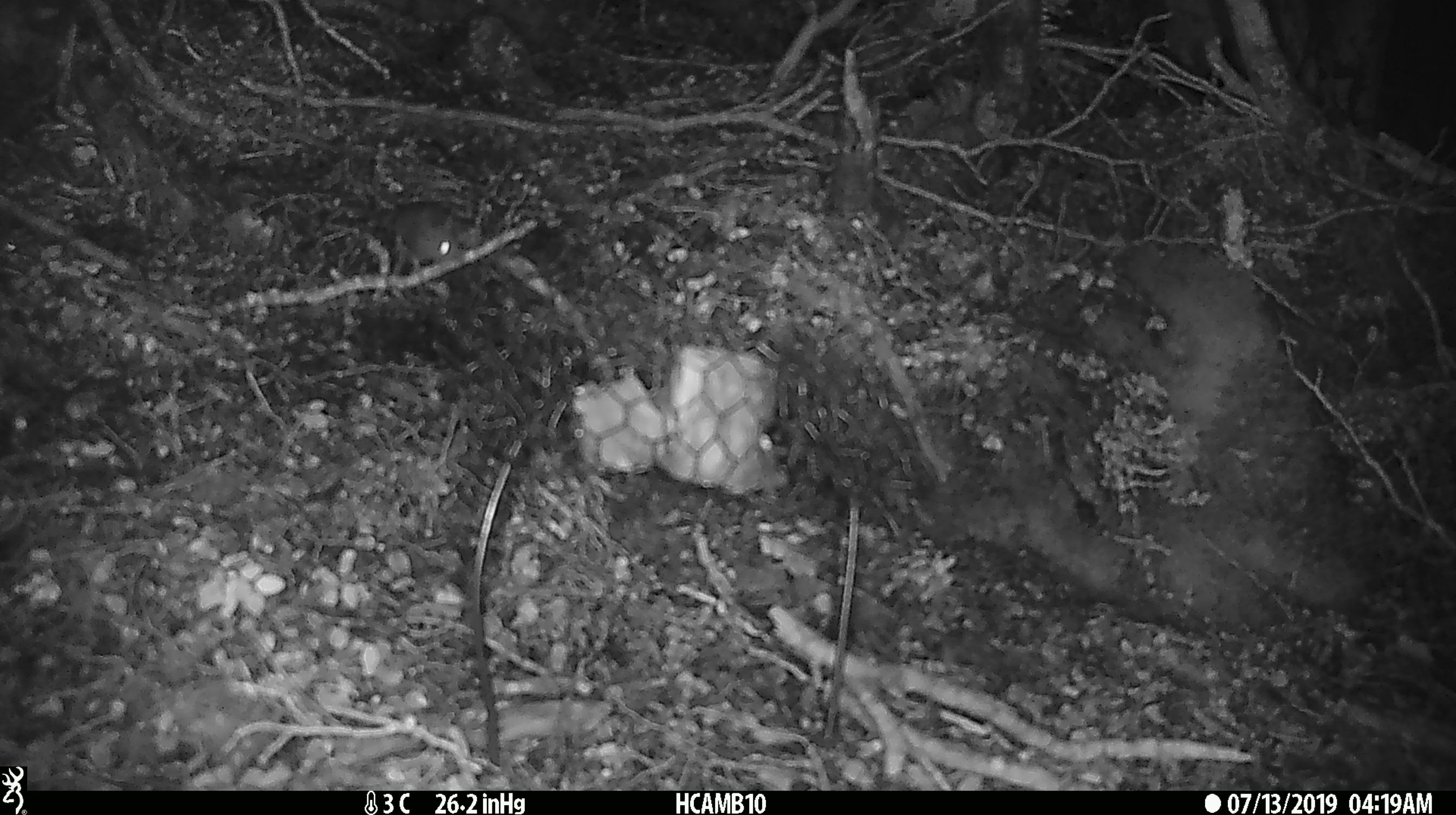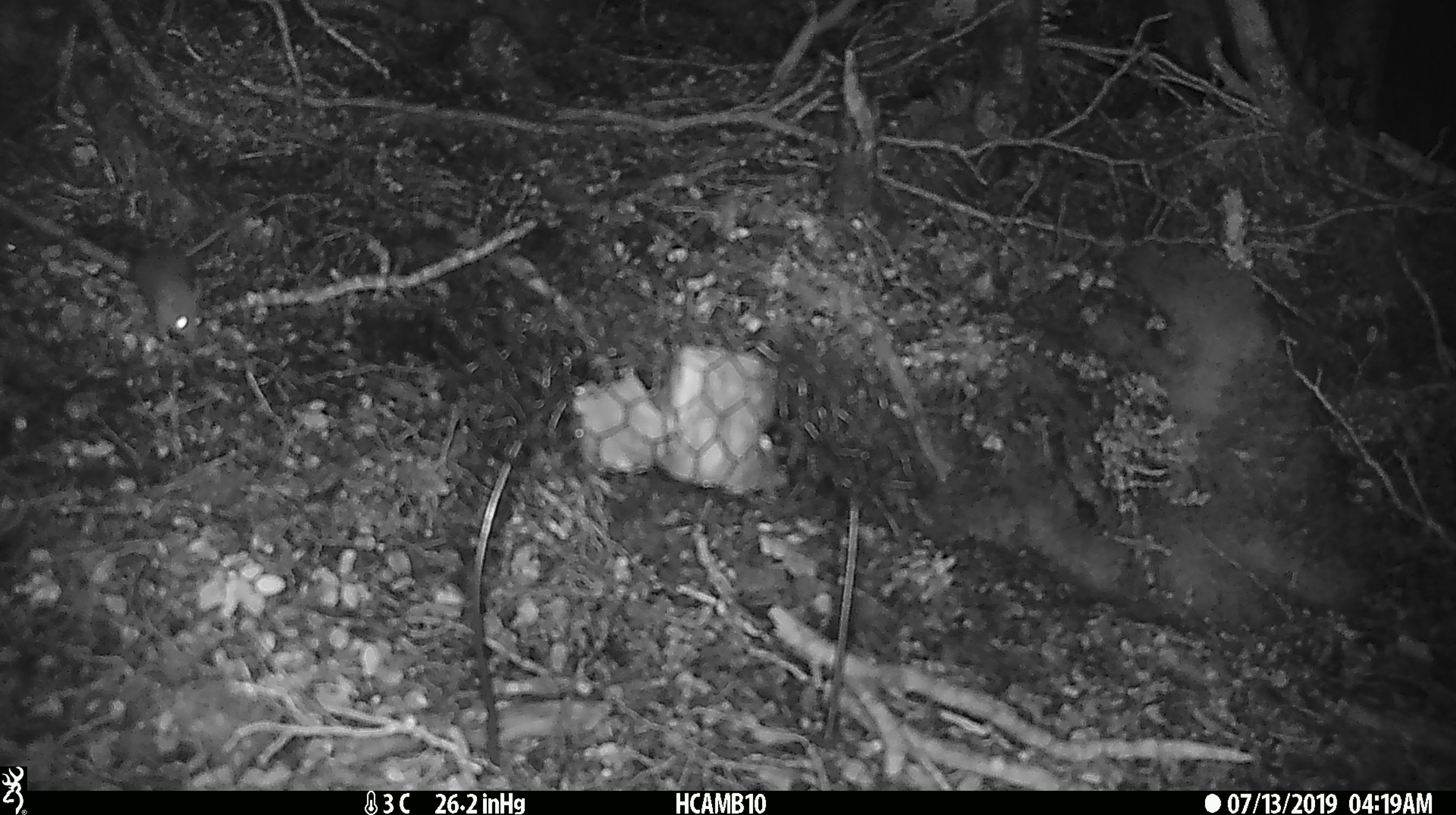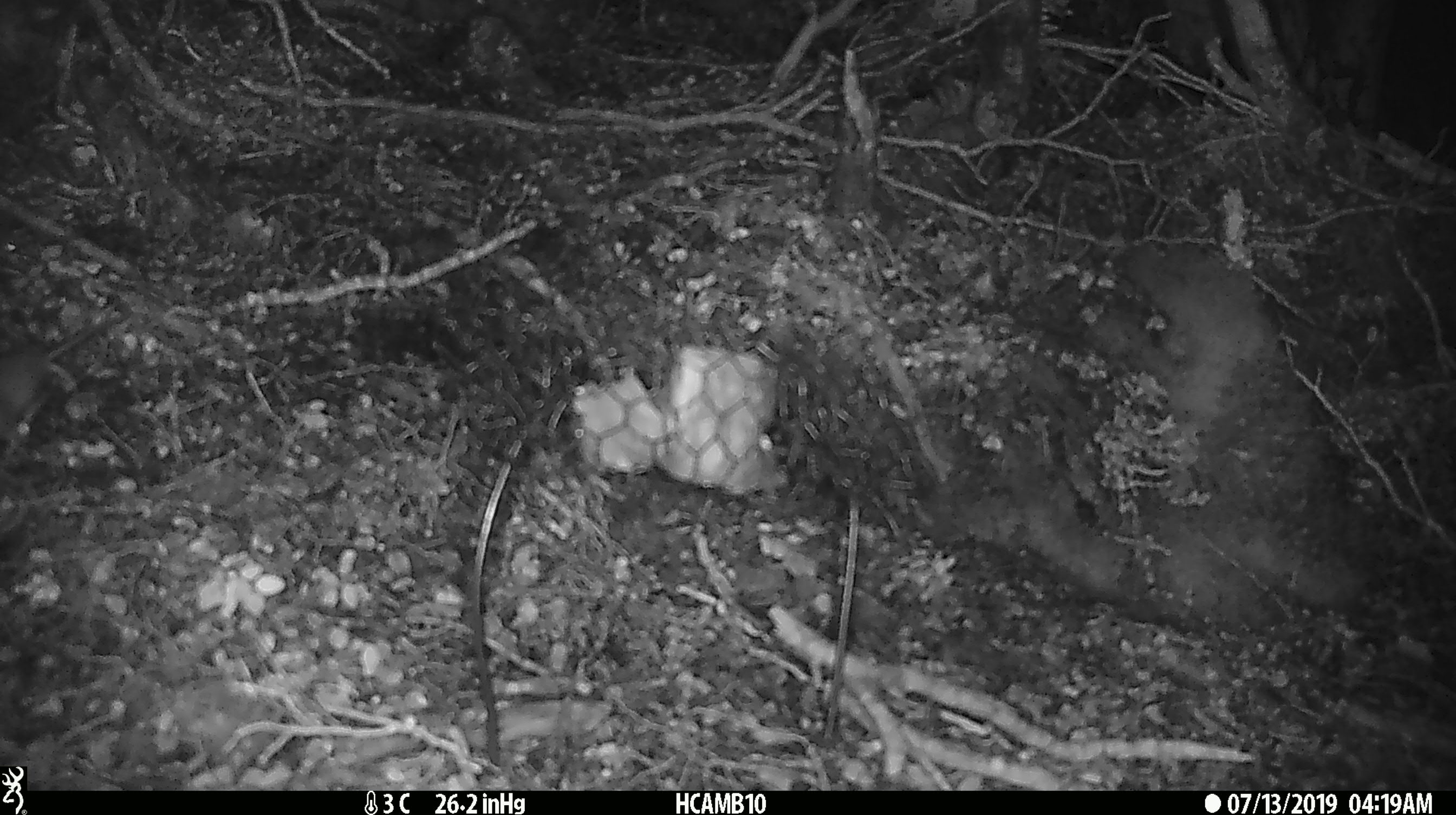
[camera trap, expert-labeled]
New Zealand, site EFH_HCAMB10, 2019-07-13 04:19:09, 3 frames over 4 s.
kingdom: Animalia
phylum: Chordata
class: Mammalia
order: Rodentia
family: Muridae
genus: Mus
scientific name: Mus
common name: mouse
Mouse (Mus).